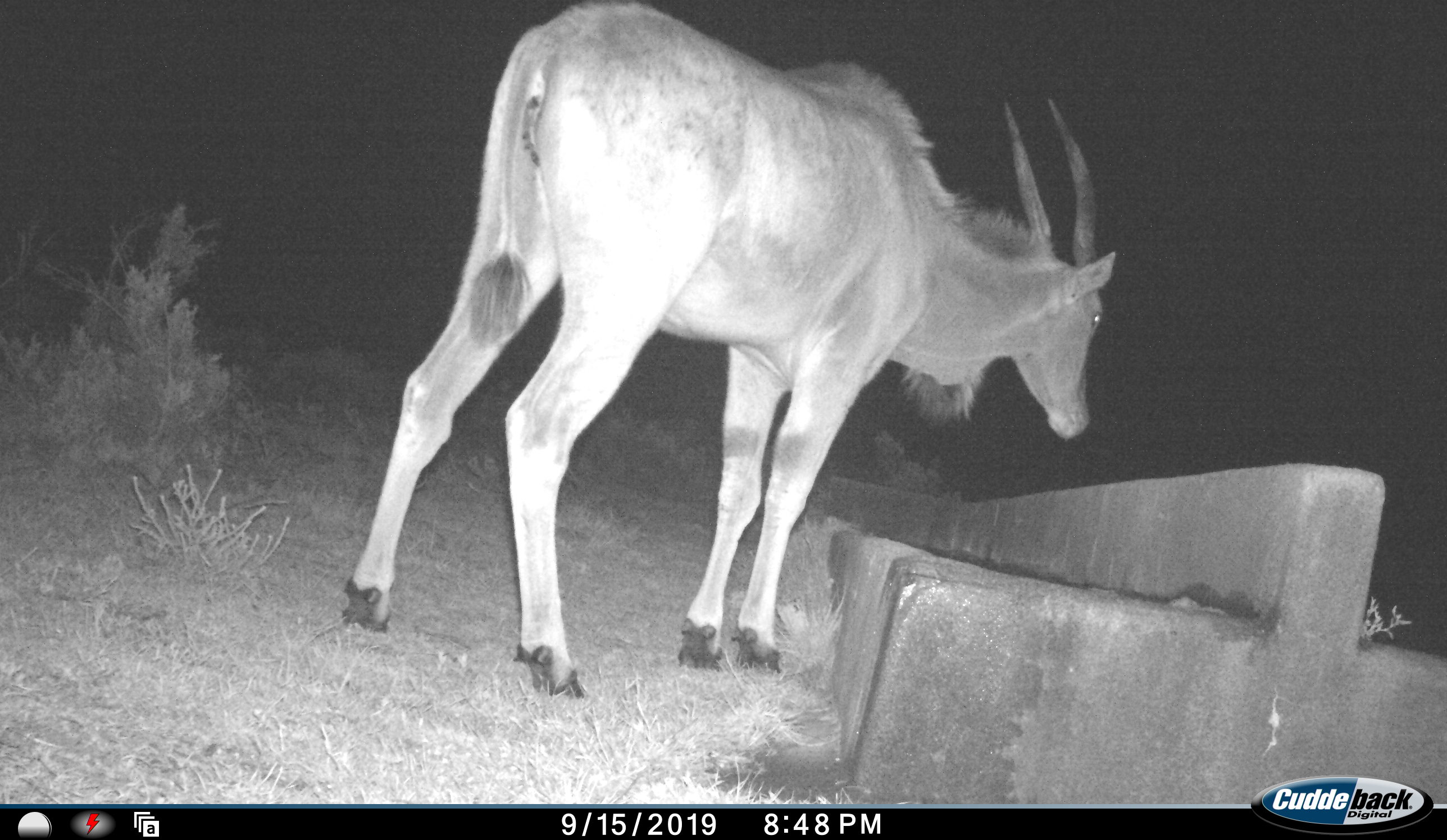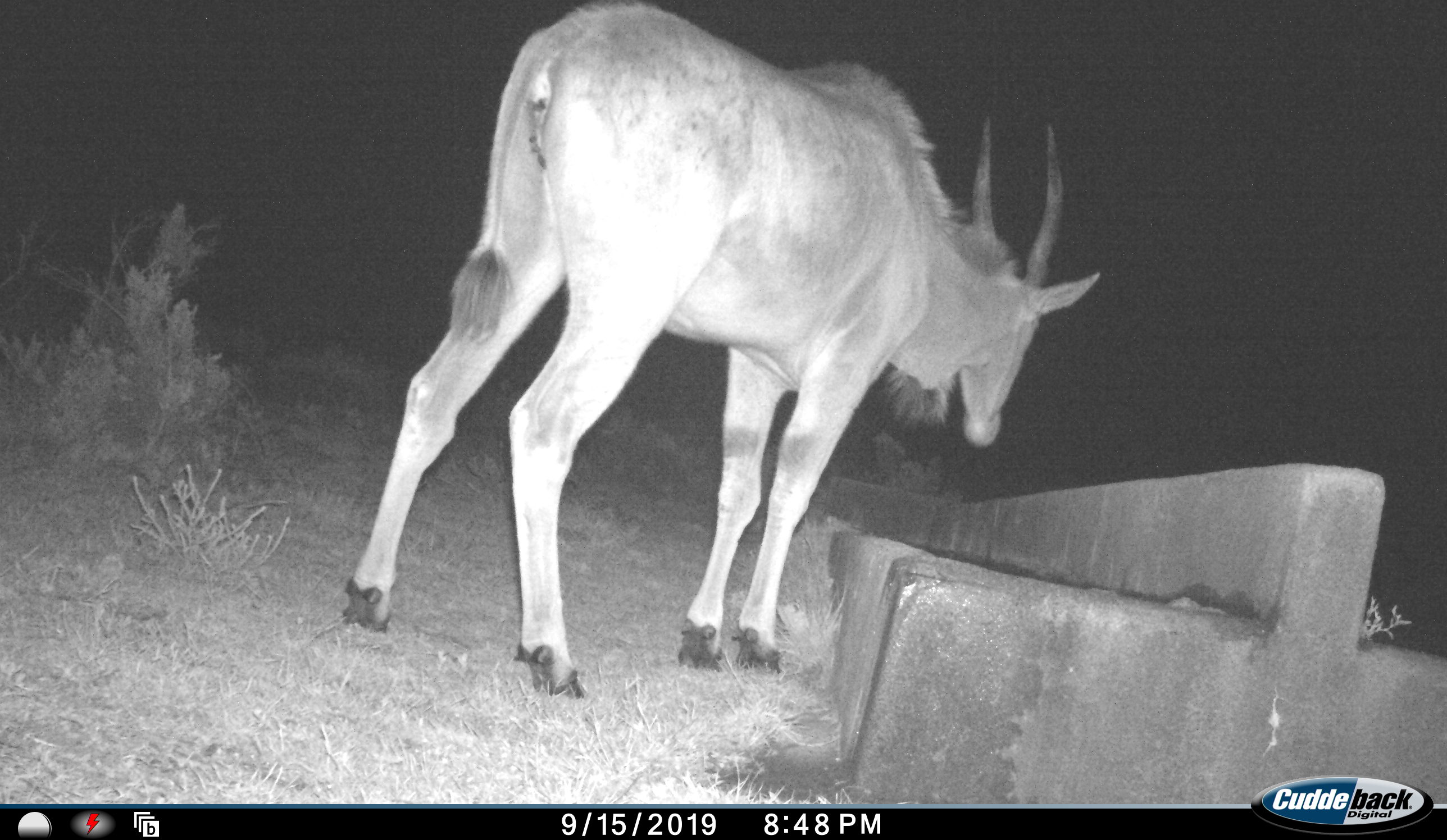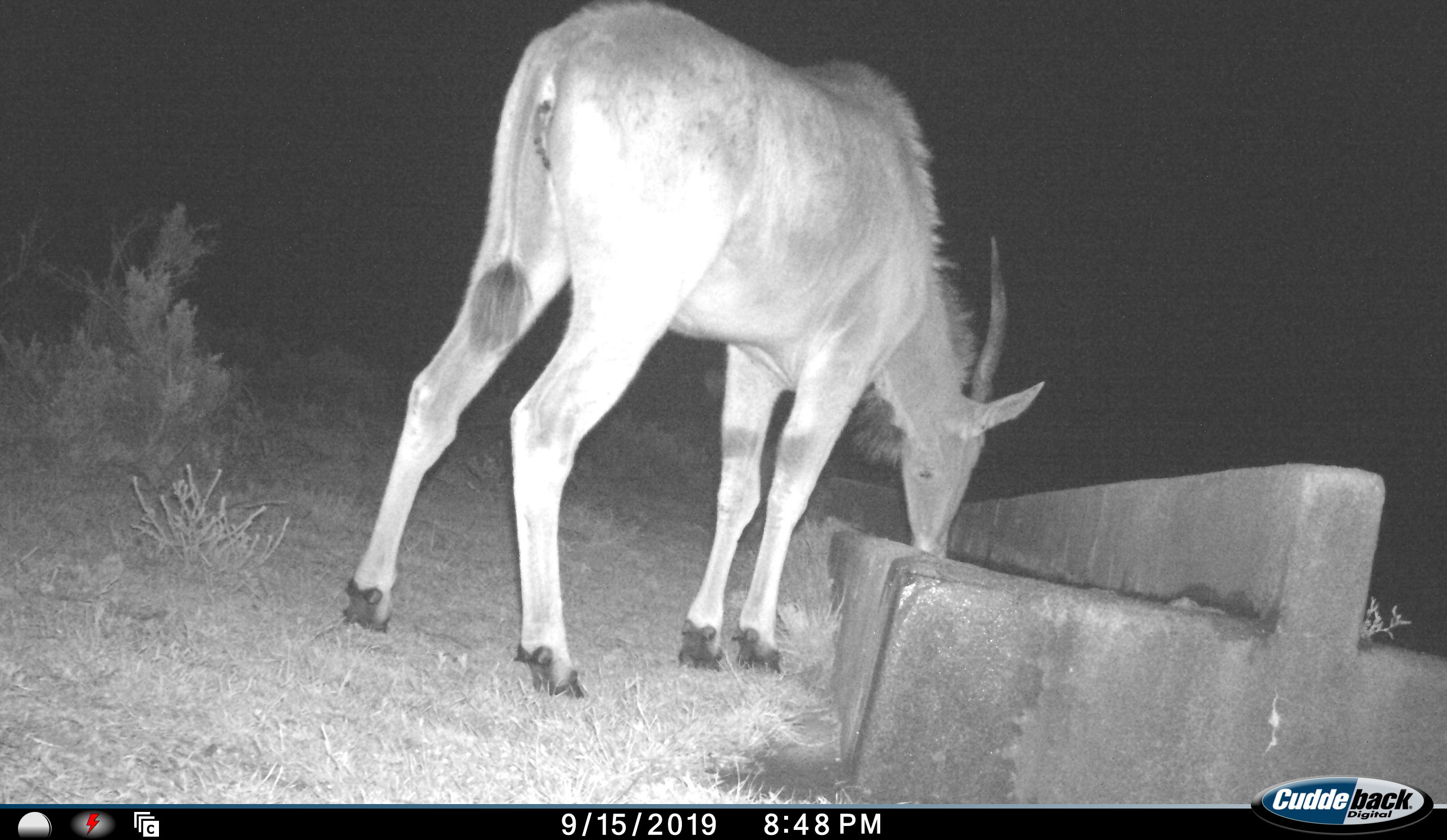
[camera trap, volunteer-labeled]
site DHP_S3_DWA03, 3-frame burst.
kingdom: Animalia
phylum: Chordata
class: Mammalia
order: Artiodactyla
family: Bovidae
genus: Tragelaphus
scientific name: Tragelaphus oryx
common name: eland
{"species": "eland (Tragelaphus oryx)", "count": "1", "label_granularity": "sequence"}